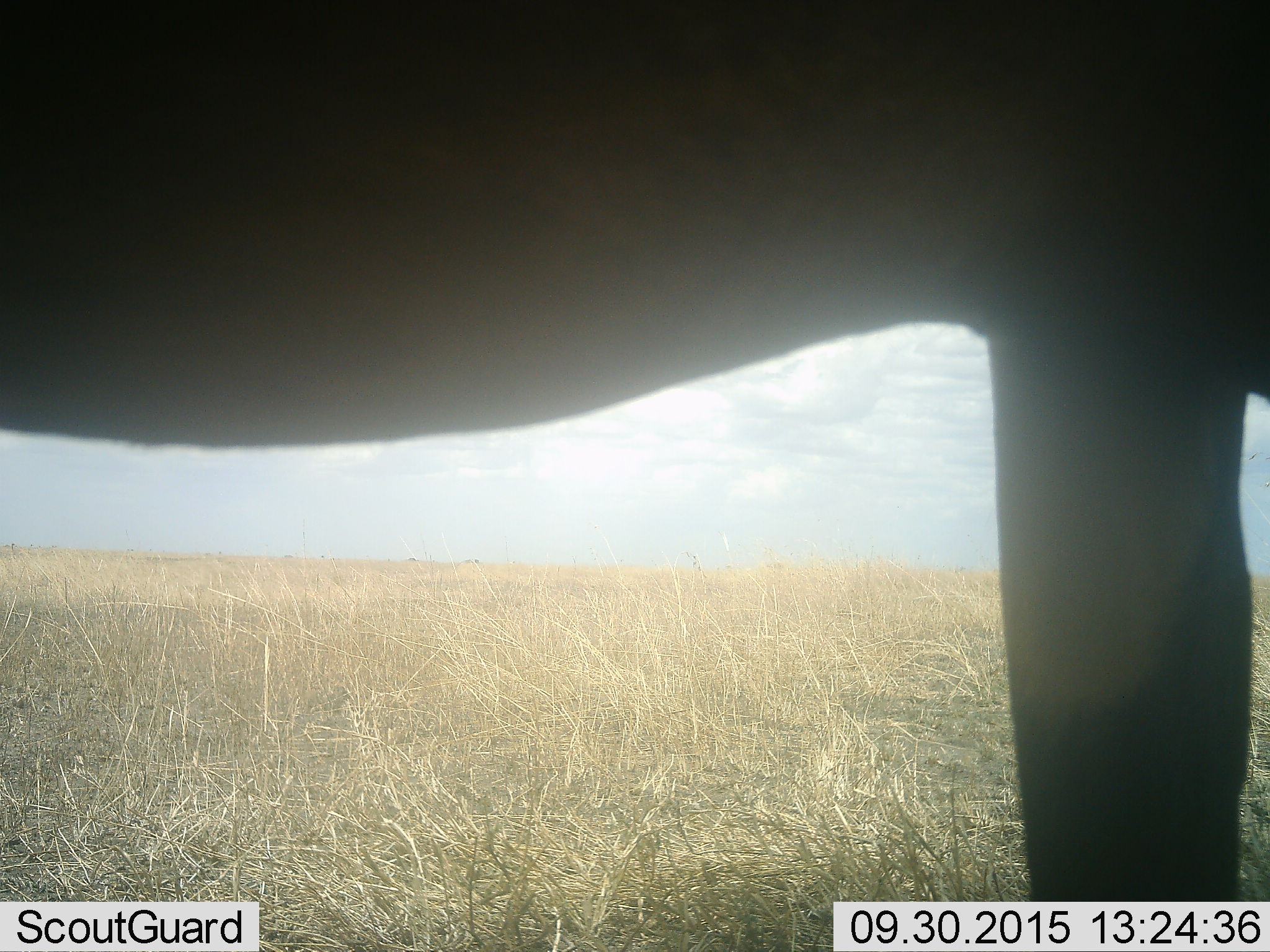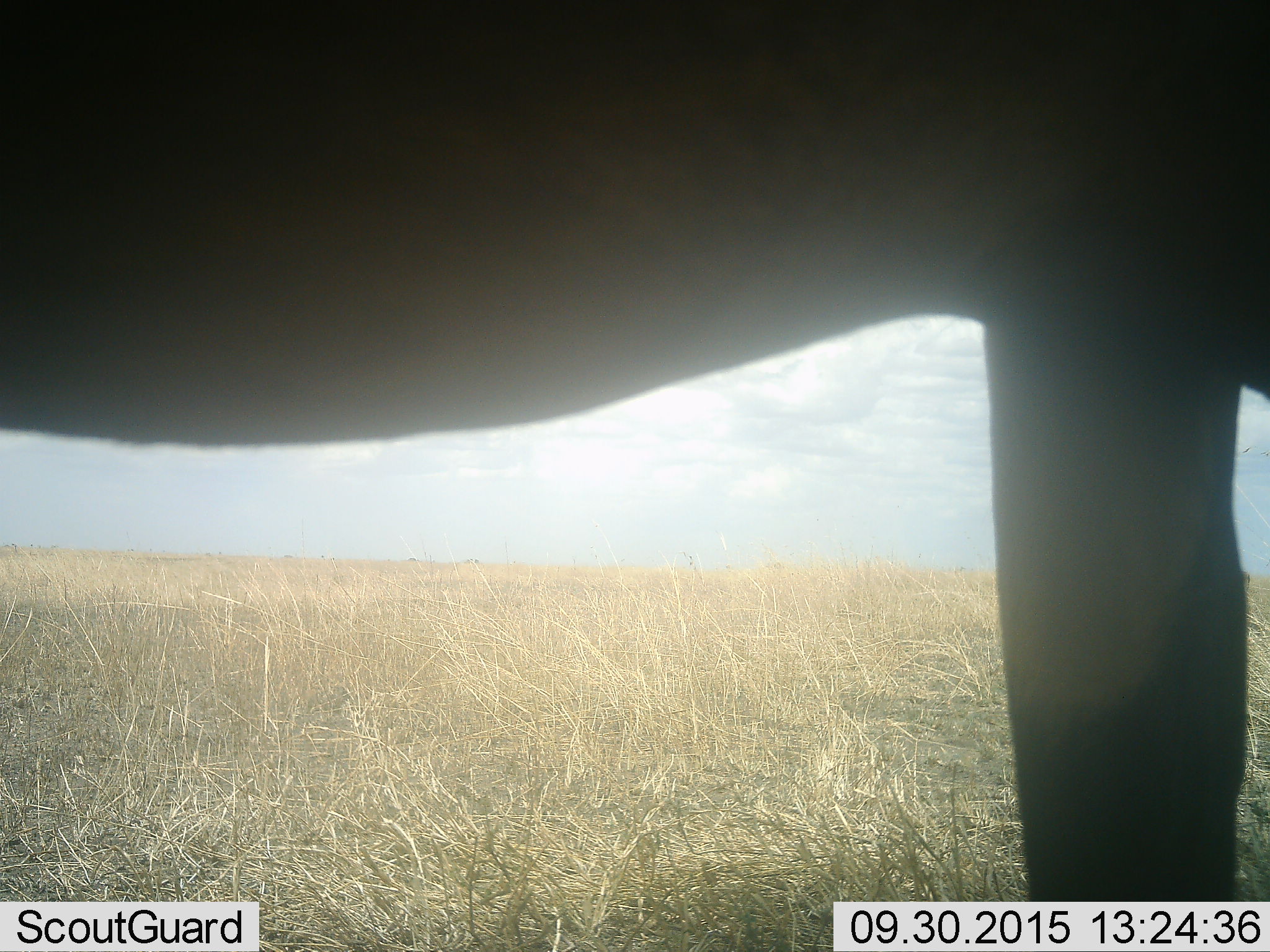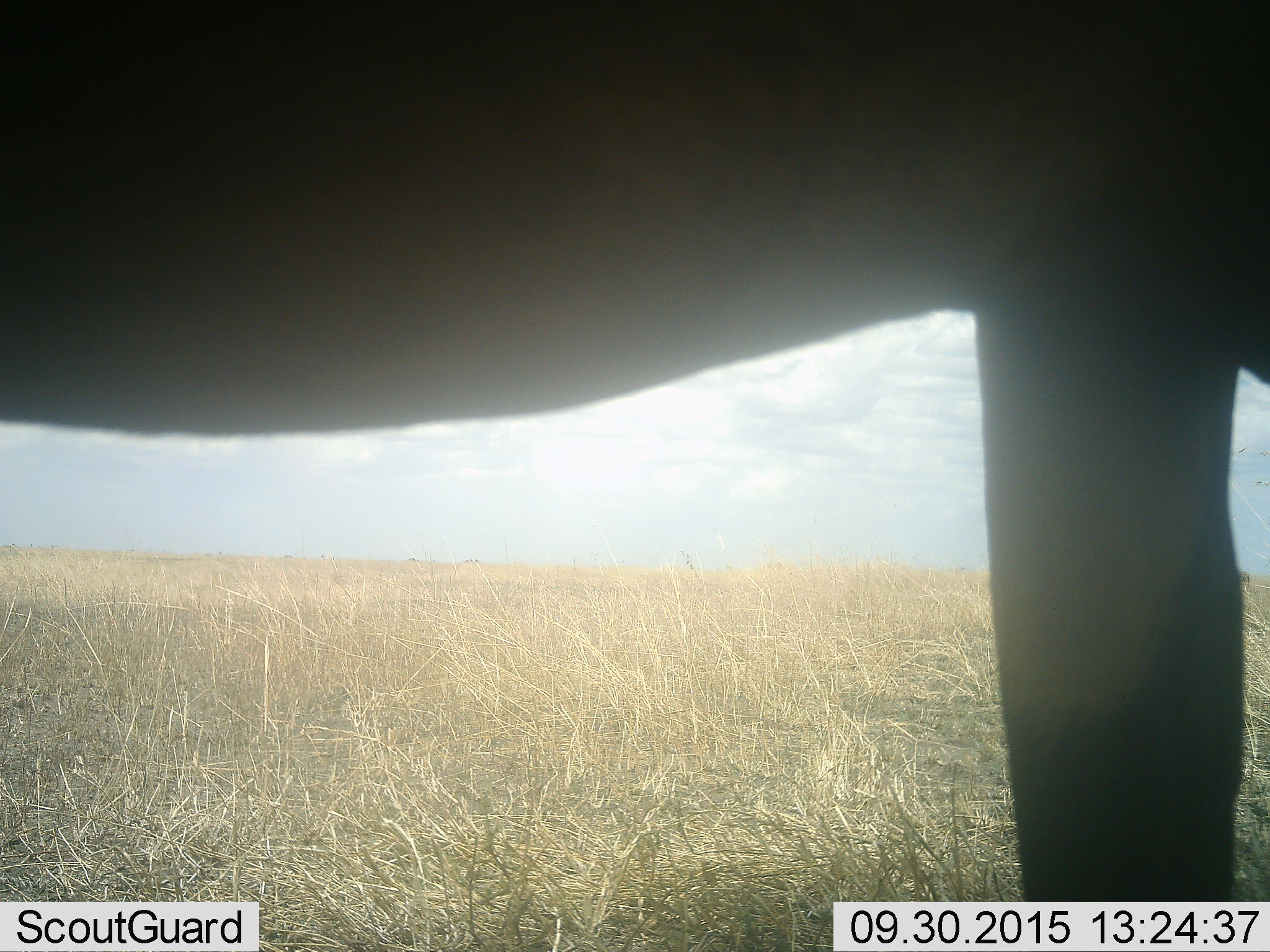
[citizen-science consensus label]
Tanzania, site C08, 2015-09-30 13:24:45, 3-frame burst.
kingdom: Animalia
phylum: Chordata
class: Mammalia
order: Proboscidea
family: Elephantidae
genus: Loxodonta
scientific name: Loxodonta africana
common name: african bush elephant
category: elephant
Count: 1.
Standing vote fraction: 100%.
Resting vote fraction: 0%.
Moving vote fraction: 0%.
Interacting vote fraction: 0%.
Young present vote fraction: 0%.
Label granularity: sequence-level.